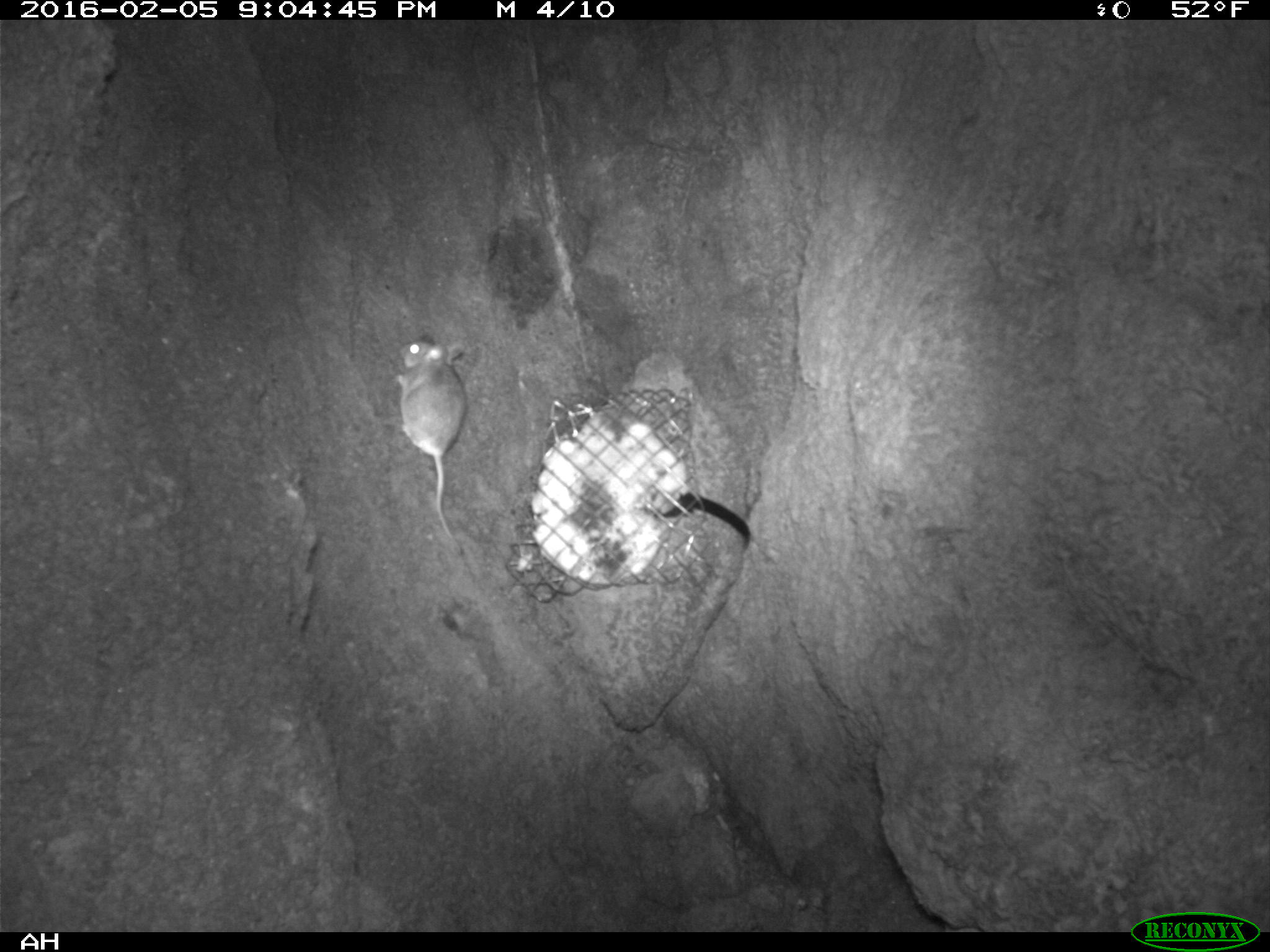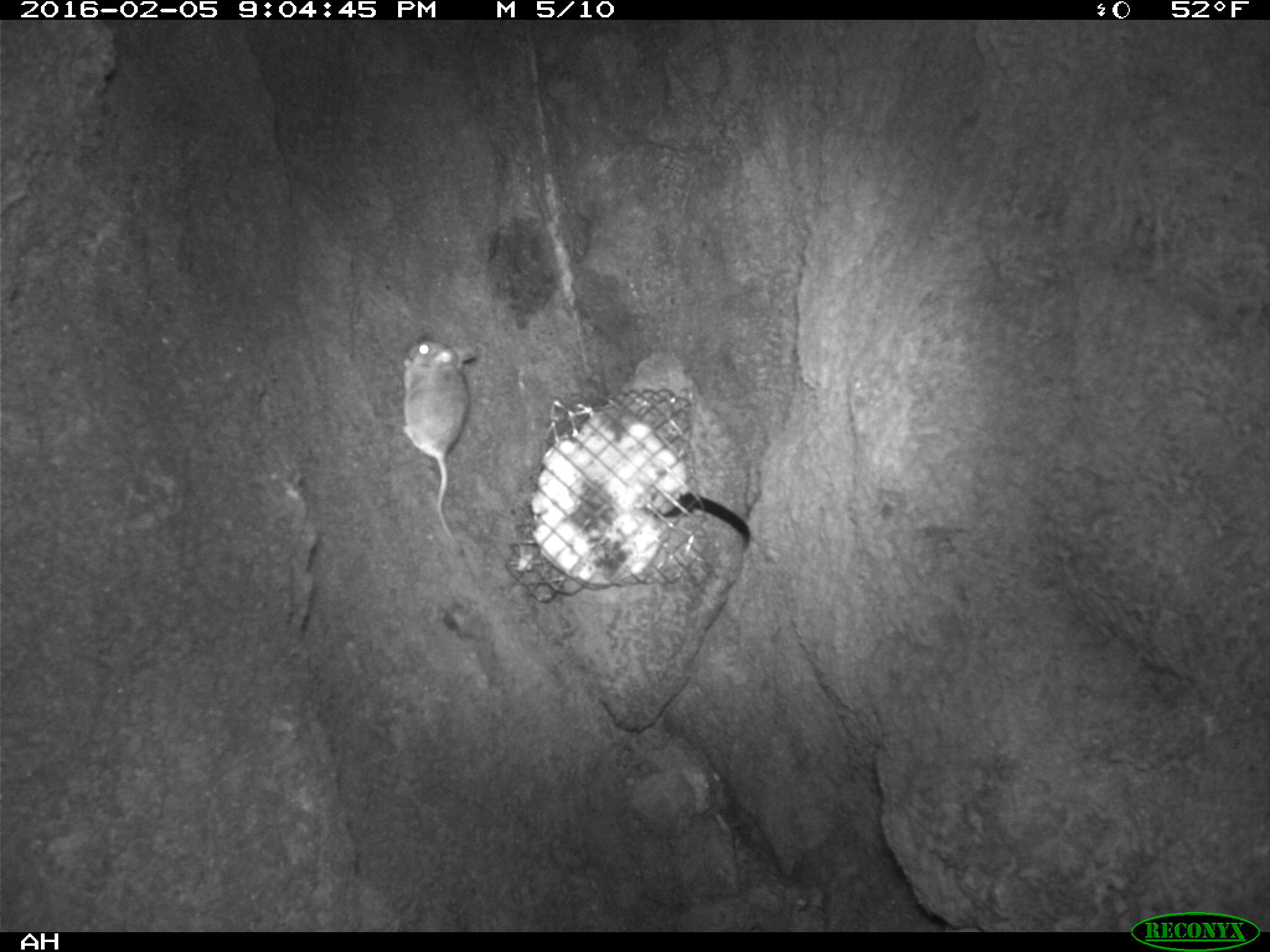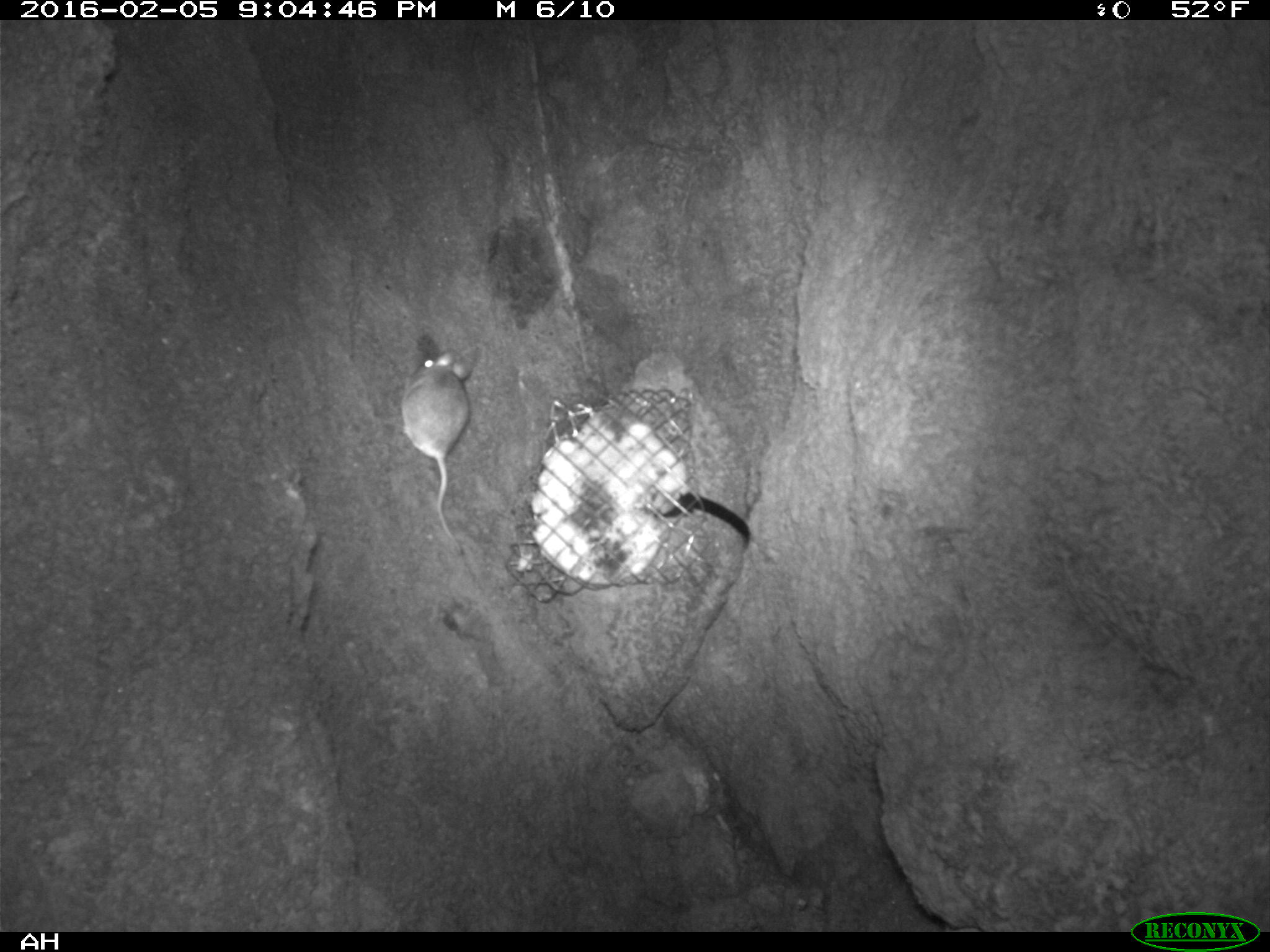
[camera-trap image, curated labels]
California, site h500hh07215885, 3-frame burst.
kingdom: Animalia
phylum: Chordata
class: Mammalia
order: Rodentia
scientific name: Rodentia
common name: rodent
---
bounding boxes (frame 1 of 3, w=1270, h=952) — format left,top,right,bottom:
rodent: 394,340,467,555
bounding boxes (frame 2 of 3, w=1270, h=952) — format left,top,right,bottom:
rodent: 402,338,468,542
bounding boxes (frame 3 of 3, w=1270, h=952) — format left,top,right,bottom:
rodent: 401,346,486,558